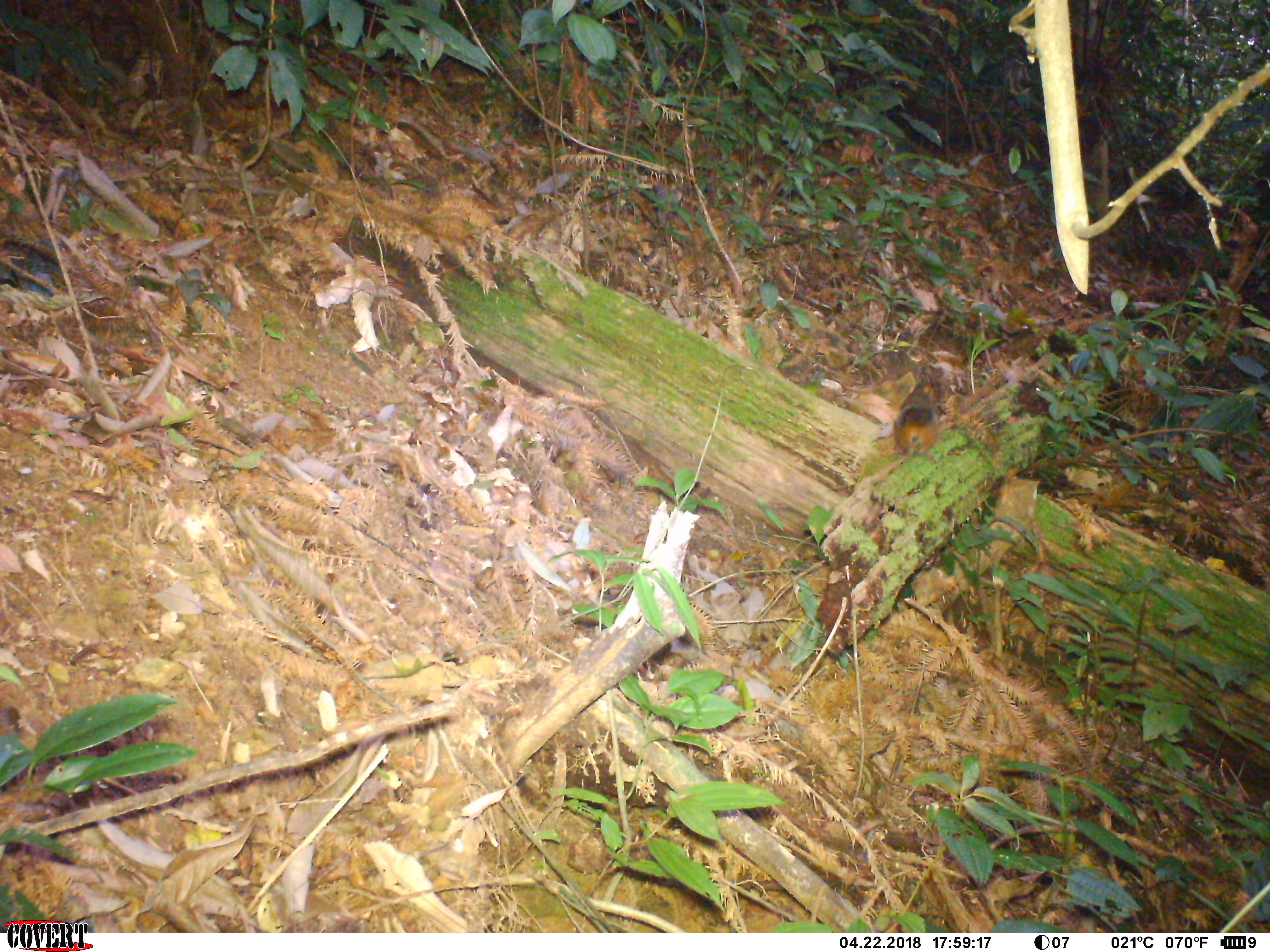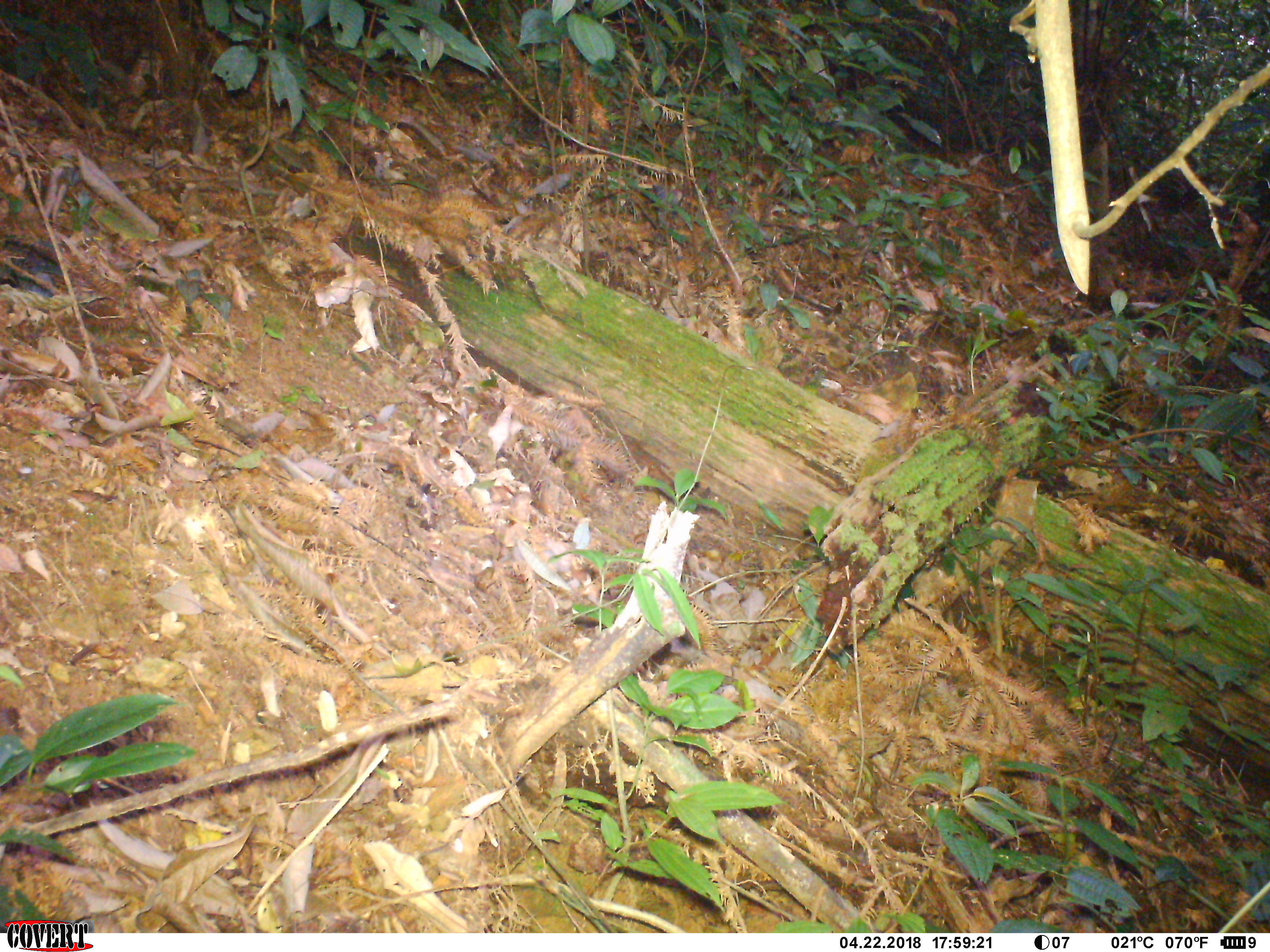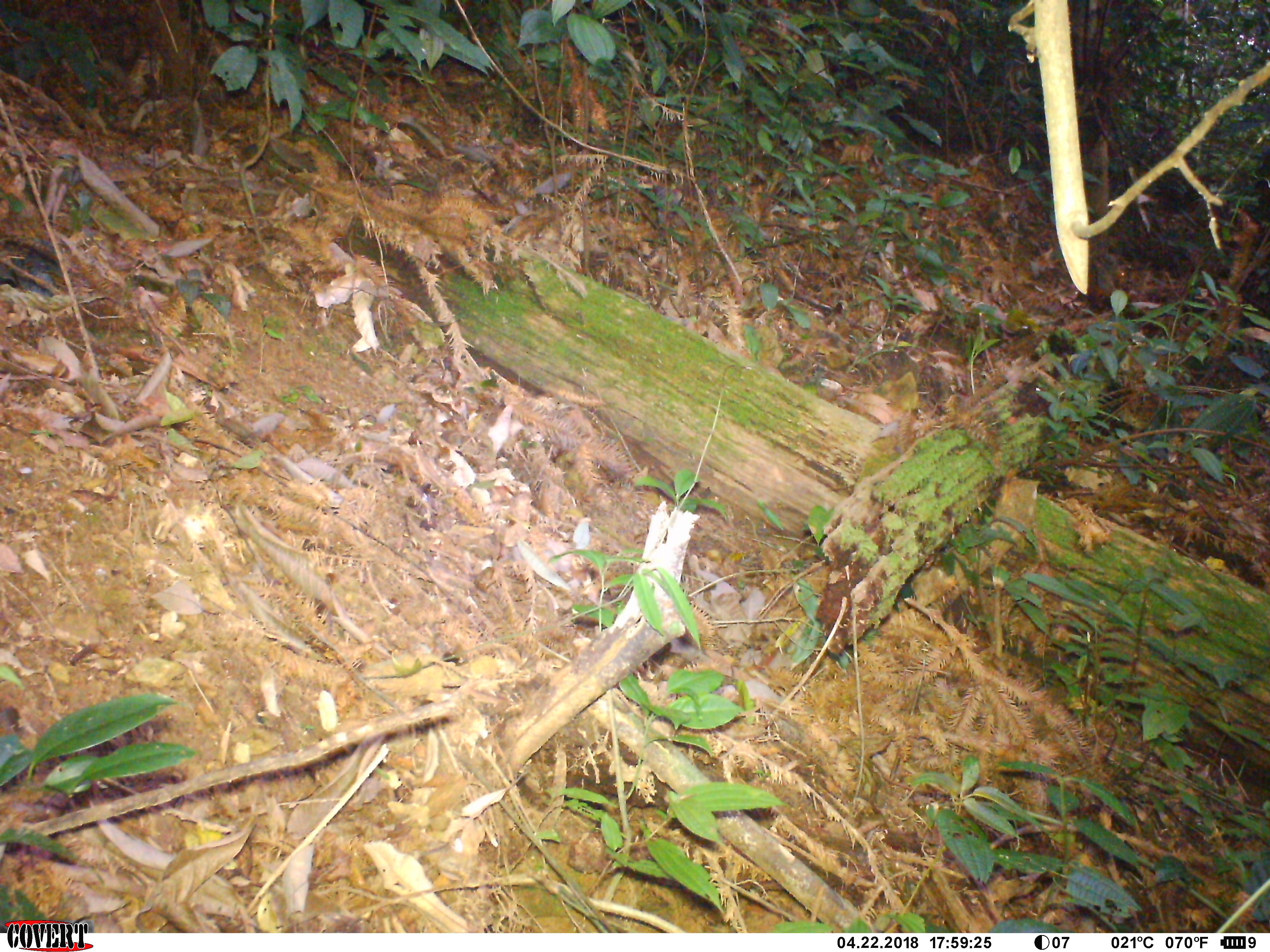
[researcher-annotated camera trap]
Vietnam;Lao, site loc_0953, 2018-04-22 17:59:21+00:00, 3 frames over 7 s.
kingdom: Animalia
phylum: Chordata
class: Mammalia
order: Rodentia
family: Sciuridae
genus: Dremomys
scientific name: Dremomys rufigenis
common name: red-cheeked squirrel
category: red cheeked squirrel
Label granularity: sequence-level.